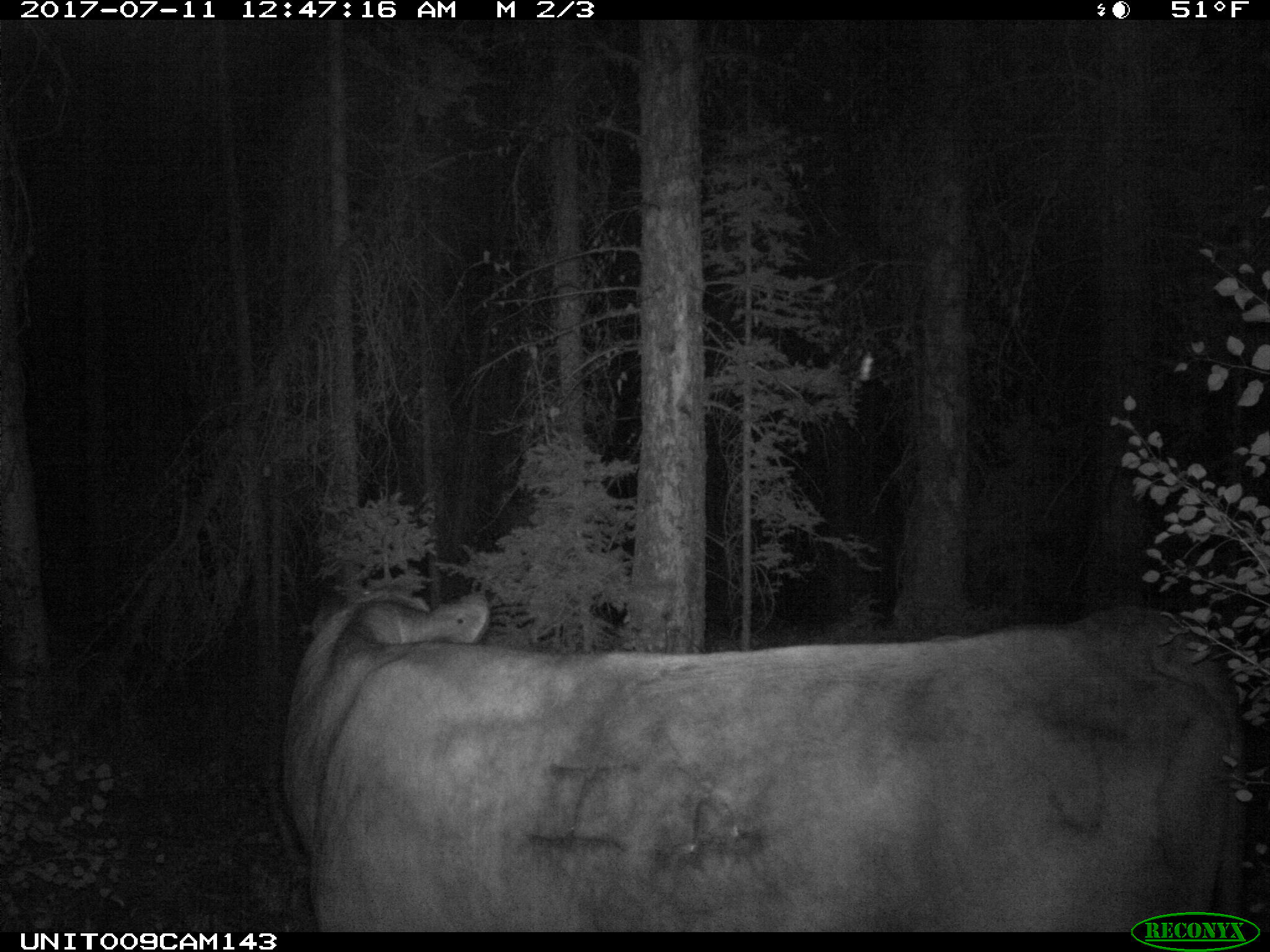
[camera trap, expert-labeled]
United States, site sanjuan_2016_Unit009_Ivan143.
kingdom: Animalia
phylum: Chordata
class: Mammalia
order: Artiodactyla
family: Bovidae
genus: Bos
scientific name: Bos taurus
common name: domestic cow